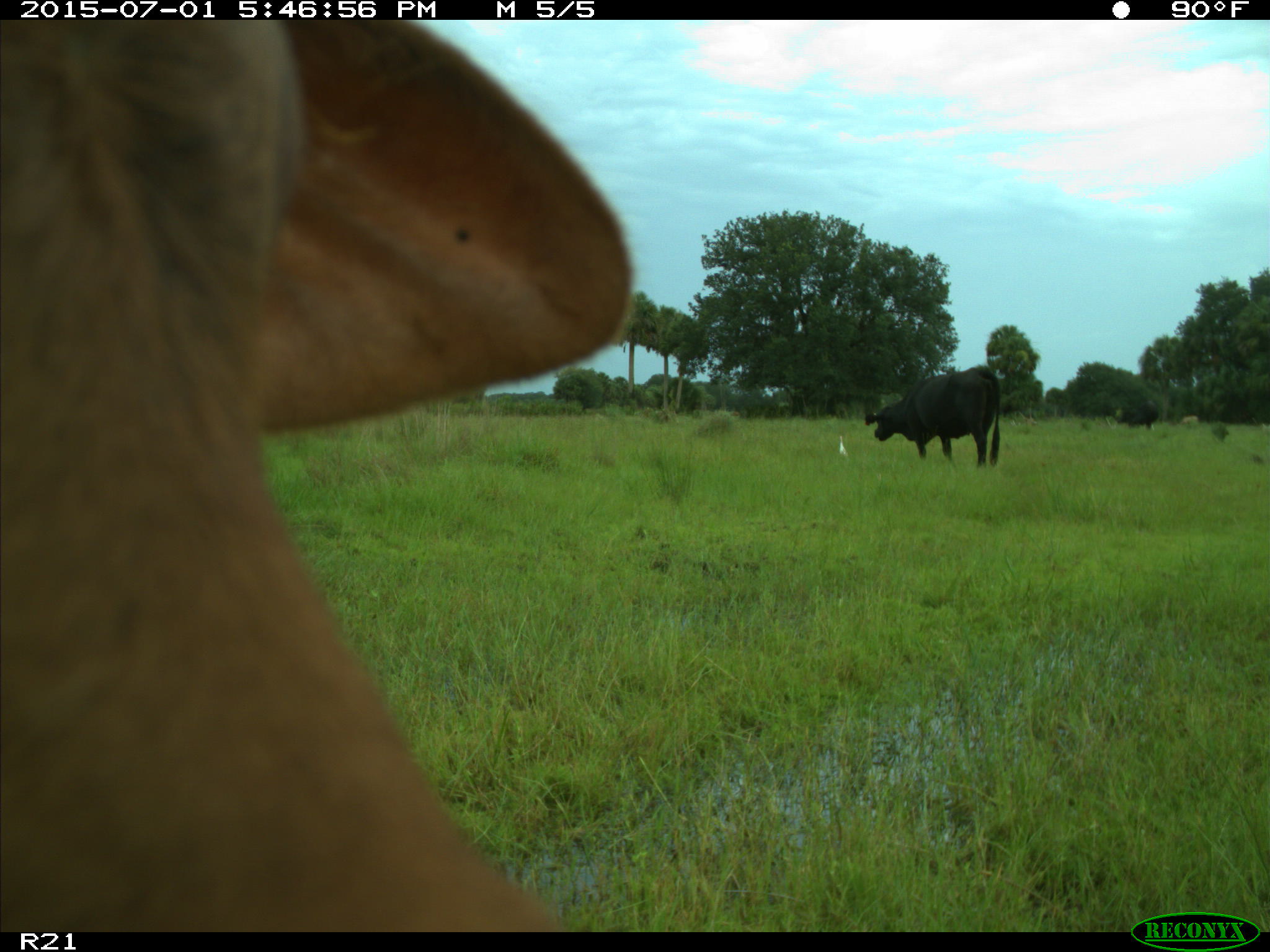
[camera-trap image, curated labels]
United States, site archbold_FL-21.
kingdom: Animalia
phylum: Chordata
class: Mammalia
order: Artiodactyla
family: Bovidae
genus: Bos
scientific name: Bos taurus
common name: domestic cow